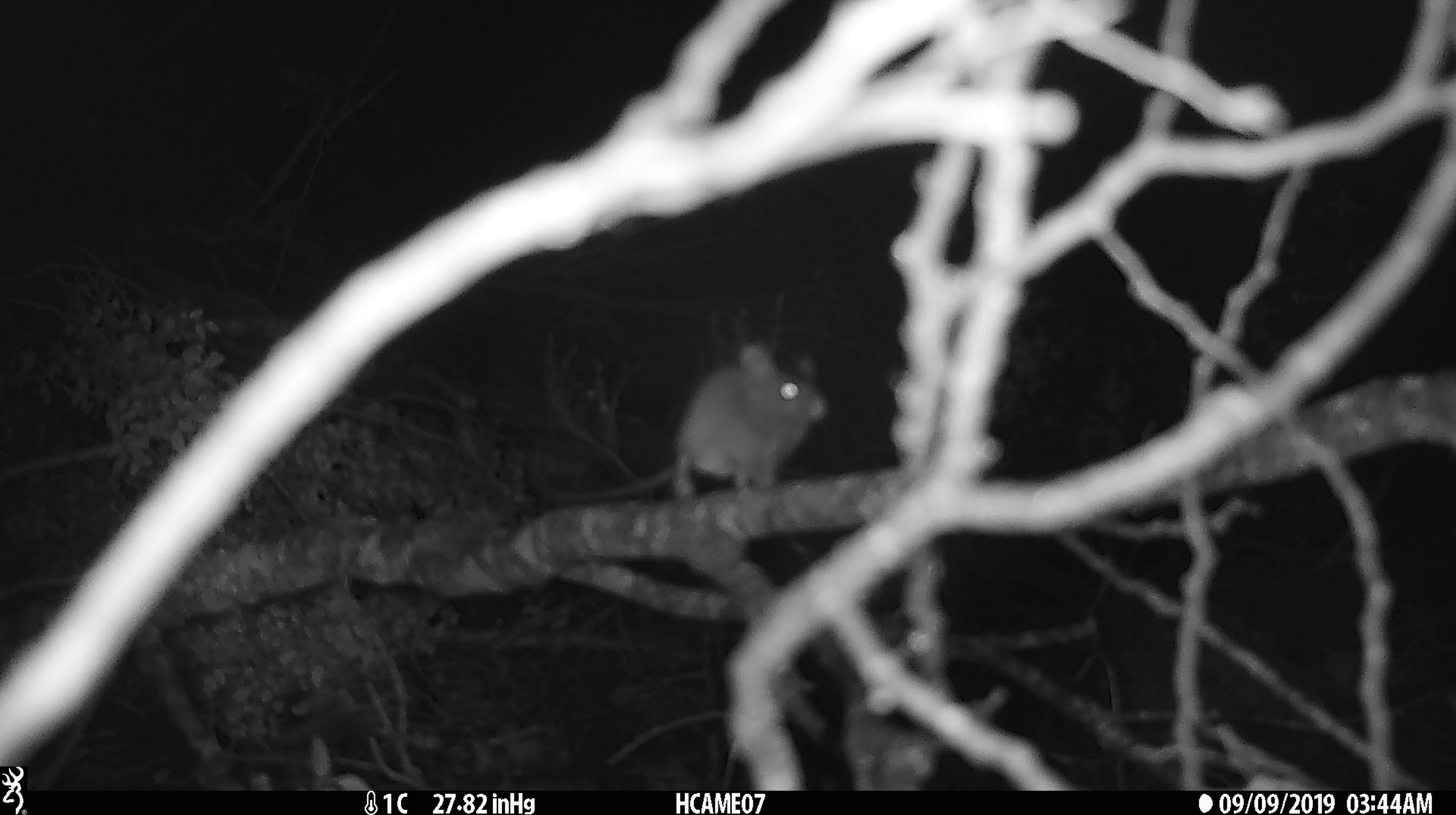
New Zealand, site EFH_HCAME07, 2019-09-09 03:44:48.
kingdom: Animalia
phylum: Chordata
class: Mammalia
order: Rodentia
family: Muridae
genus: Mus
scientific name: Mus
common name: mouse